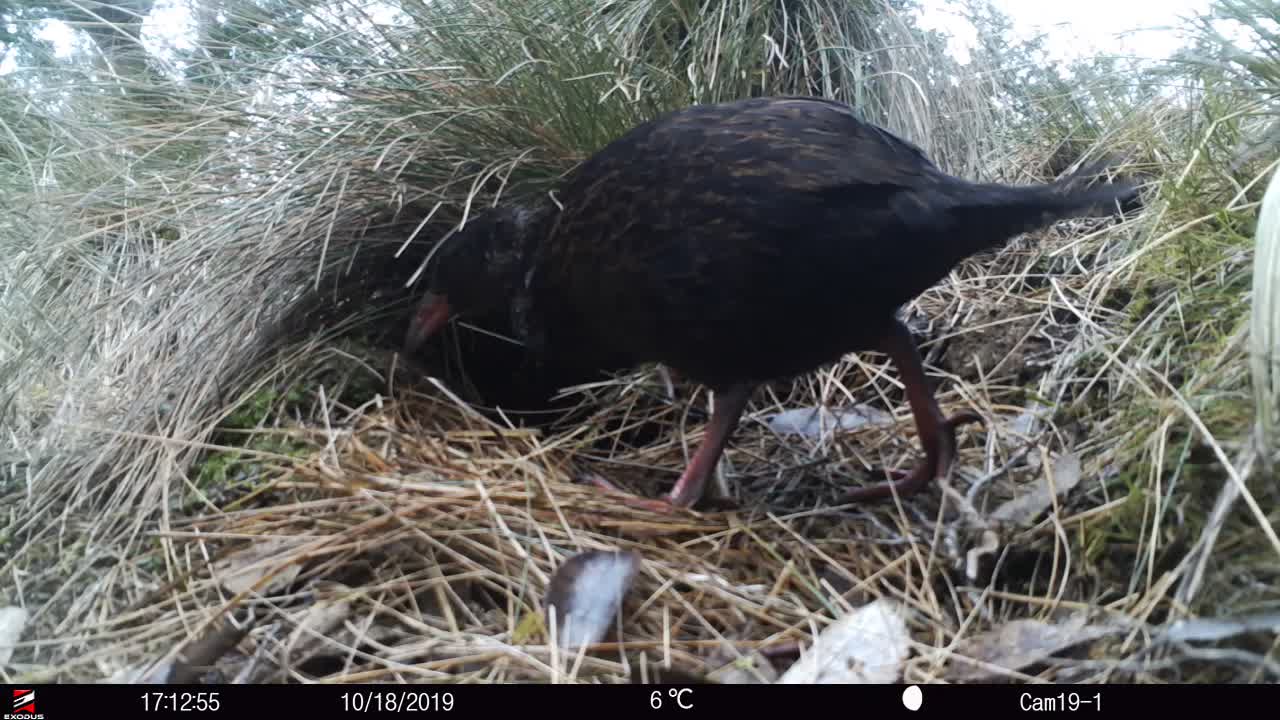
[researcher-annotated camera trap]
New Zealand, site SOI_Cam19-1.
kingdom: Animalia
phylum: Chordata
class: Aves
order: Gruiformes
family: Rallidae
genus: Gallirallus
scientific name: Gallirallus australis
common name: weka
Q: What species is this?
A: Weka (Gallirallus australis).